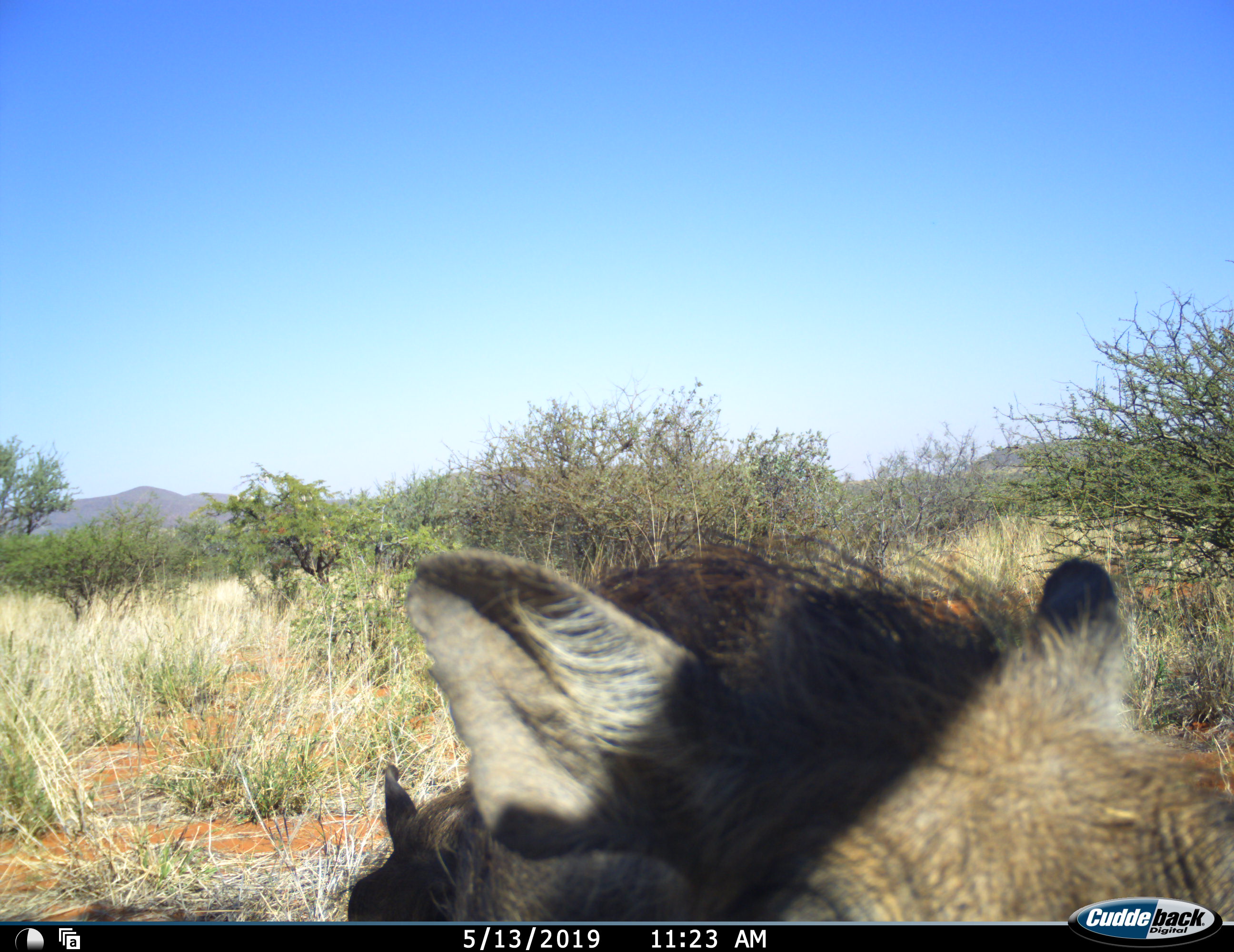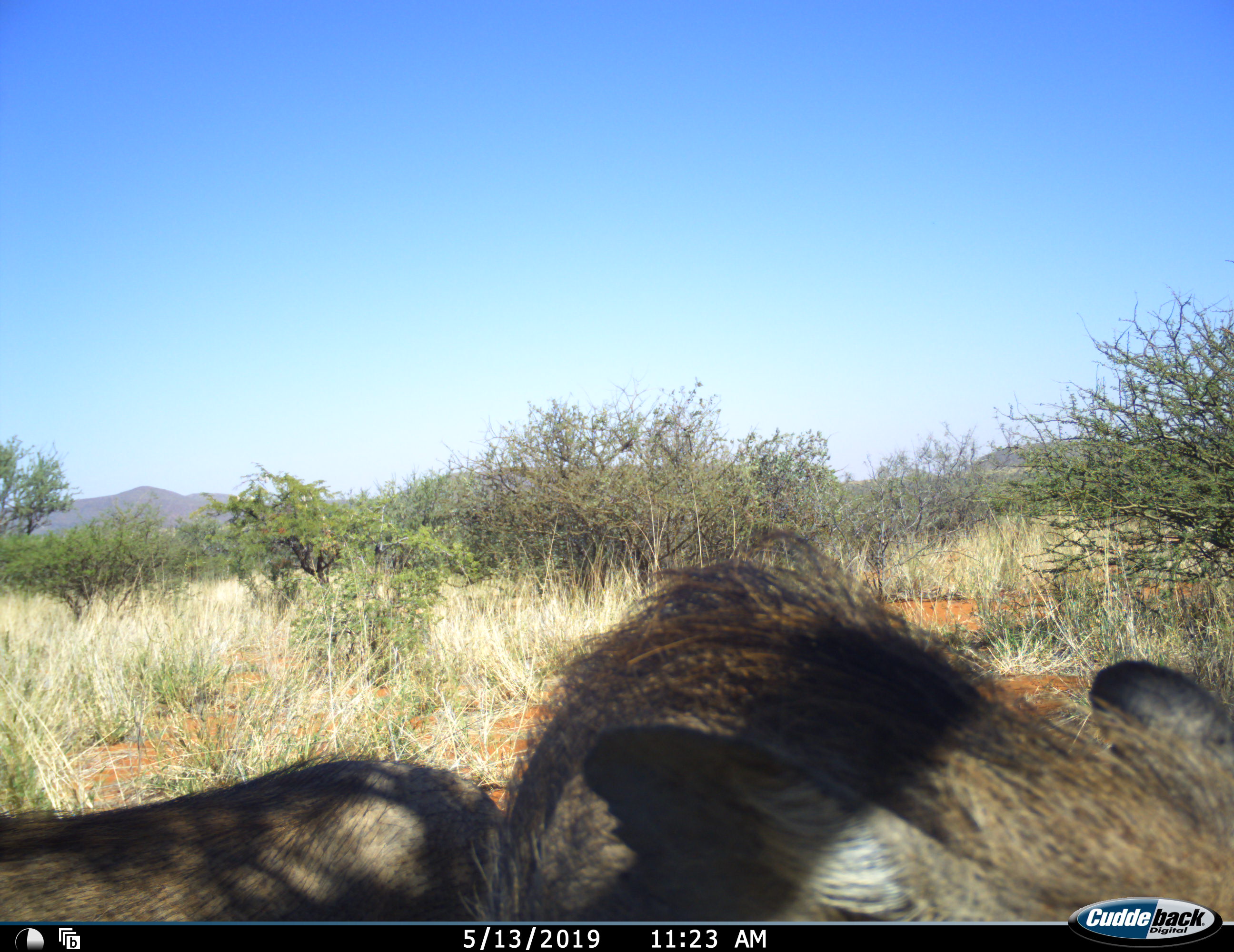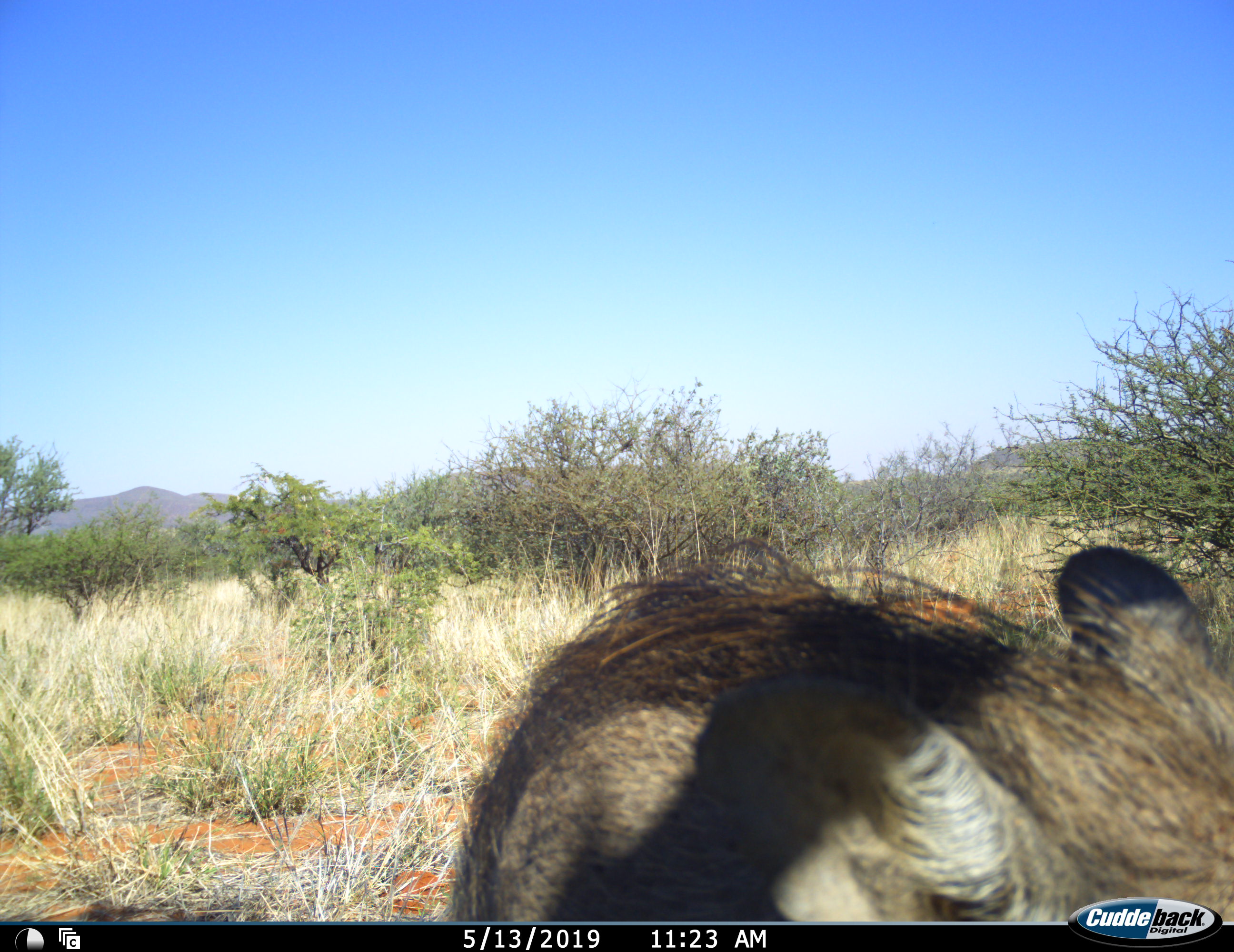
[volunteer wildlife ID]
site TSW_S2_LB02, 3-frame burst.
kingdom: Animalia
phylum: Chordata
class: Mammalia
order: Artiodactyla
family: Suidae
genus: Phacochoerus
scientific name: Phacochoerus africanus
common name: warthog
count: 2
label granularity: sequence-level